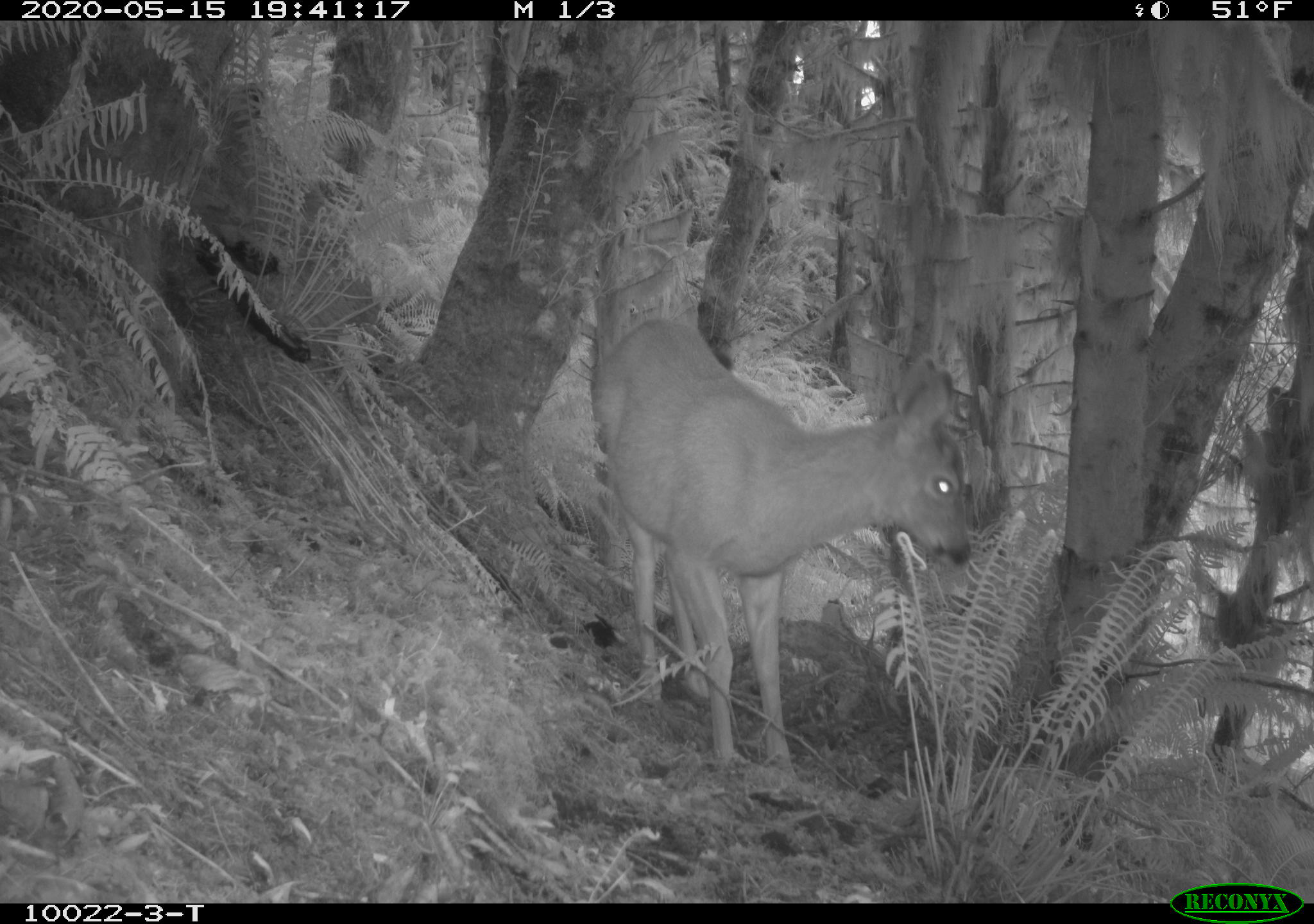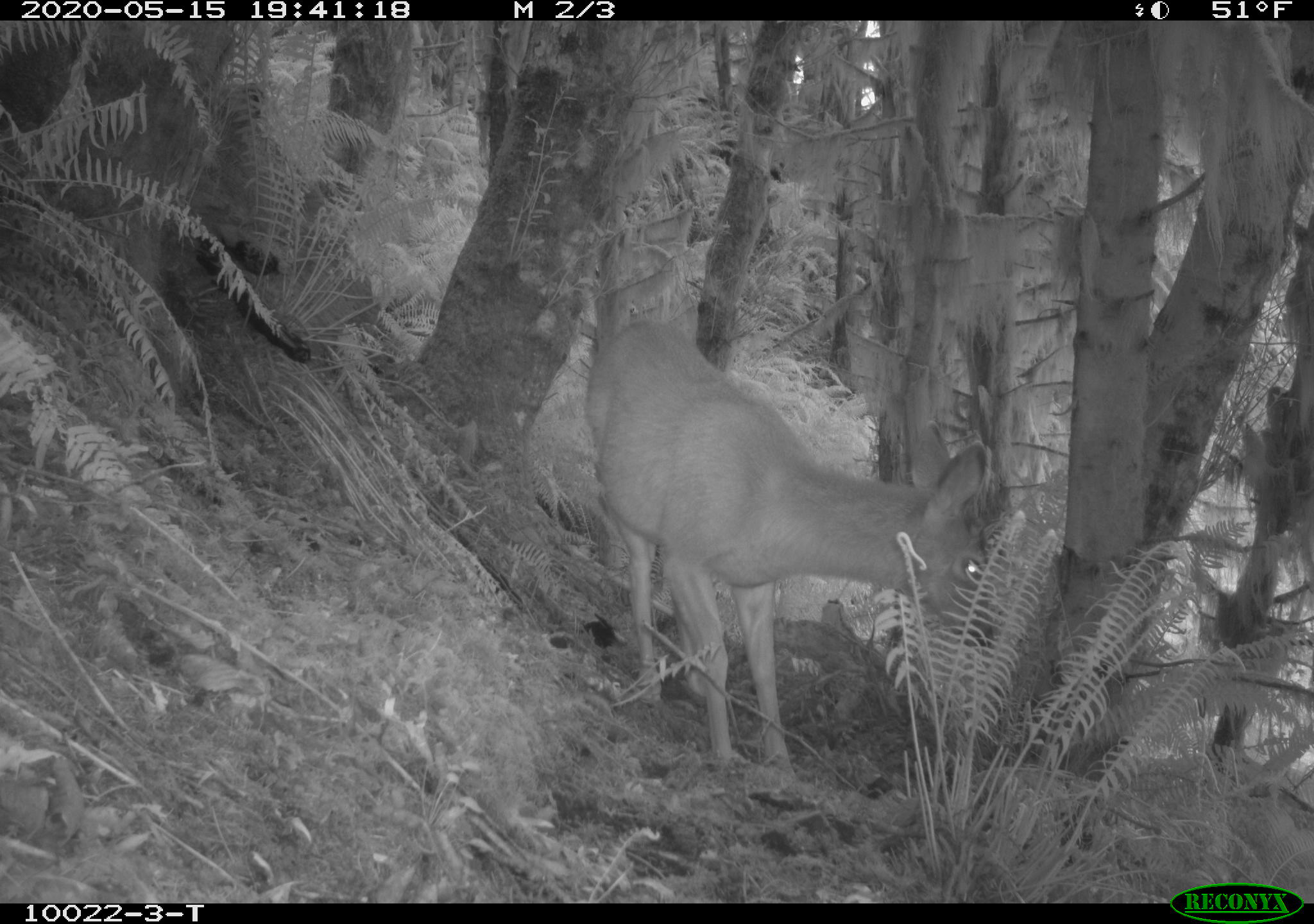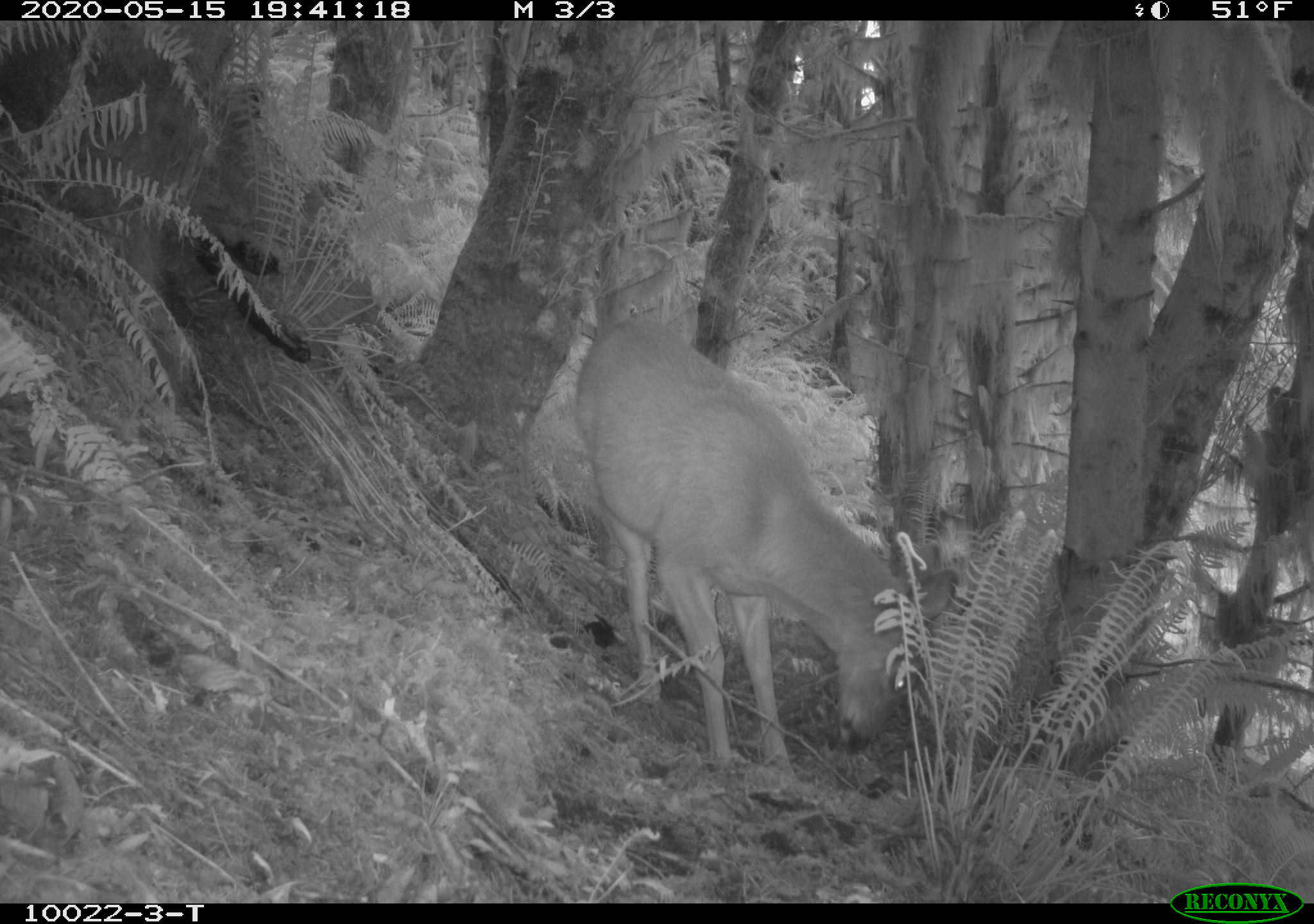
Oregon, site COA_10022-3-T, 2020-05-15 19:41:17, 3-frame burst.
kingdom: Animalia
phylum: Chordata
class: Mammalia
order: Artiodactyla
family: Cervidae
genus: Odocoileus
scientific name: Odocoileus hemionus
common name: black-tailed deer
Black-tailed deer (Odocoileus hemionus).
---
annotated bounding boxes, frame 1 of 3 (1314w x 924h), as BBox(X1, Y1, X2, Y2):
black-tailed deer: BBox(584, 308, 978, 770)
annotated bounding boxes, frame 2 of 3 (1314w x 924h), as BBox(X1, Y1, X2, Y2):
black-tailed deer: BBox(576, 306, 1010, 768)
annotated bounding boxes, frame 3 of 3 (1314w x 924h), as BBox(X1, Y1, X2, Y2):
black-tailed deer: BBox(569, 315, 931, 775)